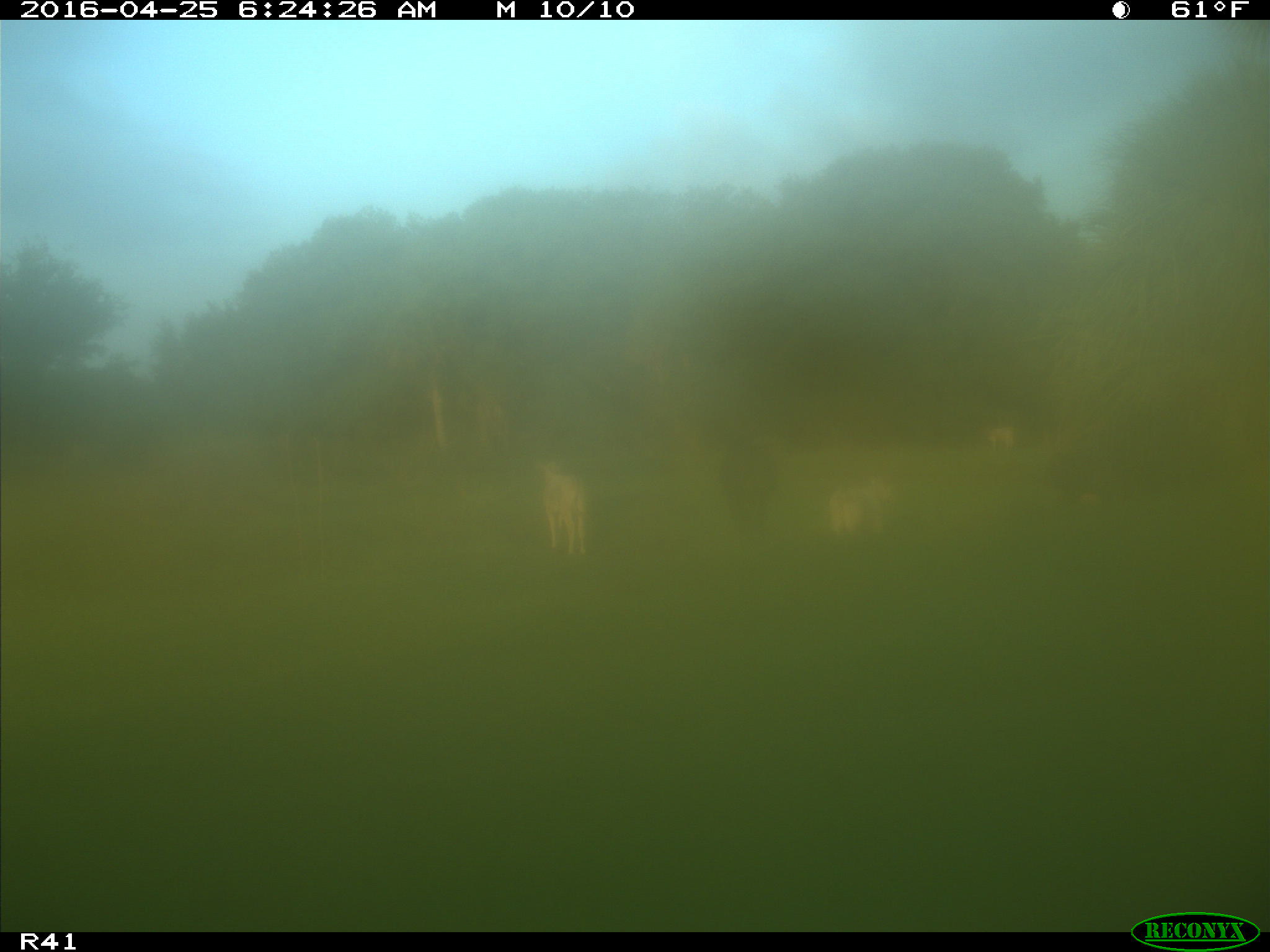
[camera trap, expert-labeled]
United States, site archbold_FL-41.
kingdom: Animalia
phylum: Chordata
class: Mammalia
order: Artiodactyla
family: Bovidae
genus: Bos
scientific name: Bos taurus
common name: domestic cow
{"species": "Bos taurus (domestic cow)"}